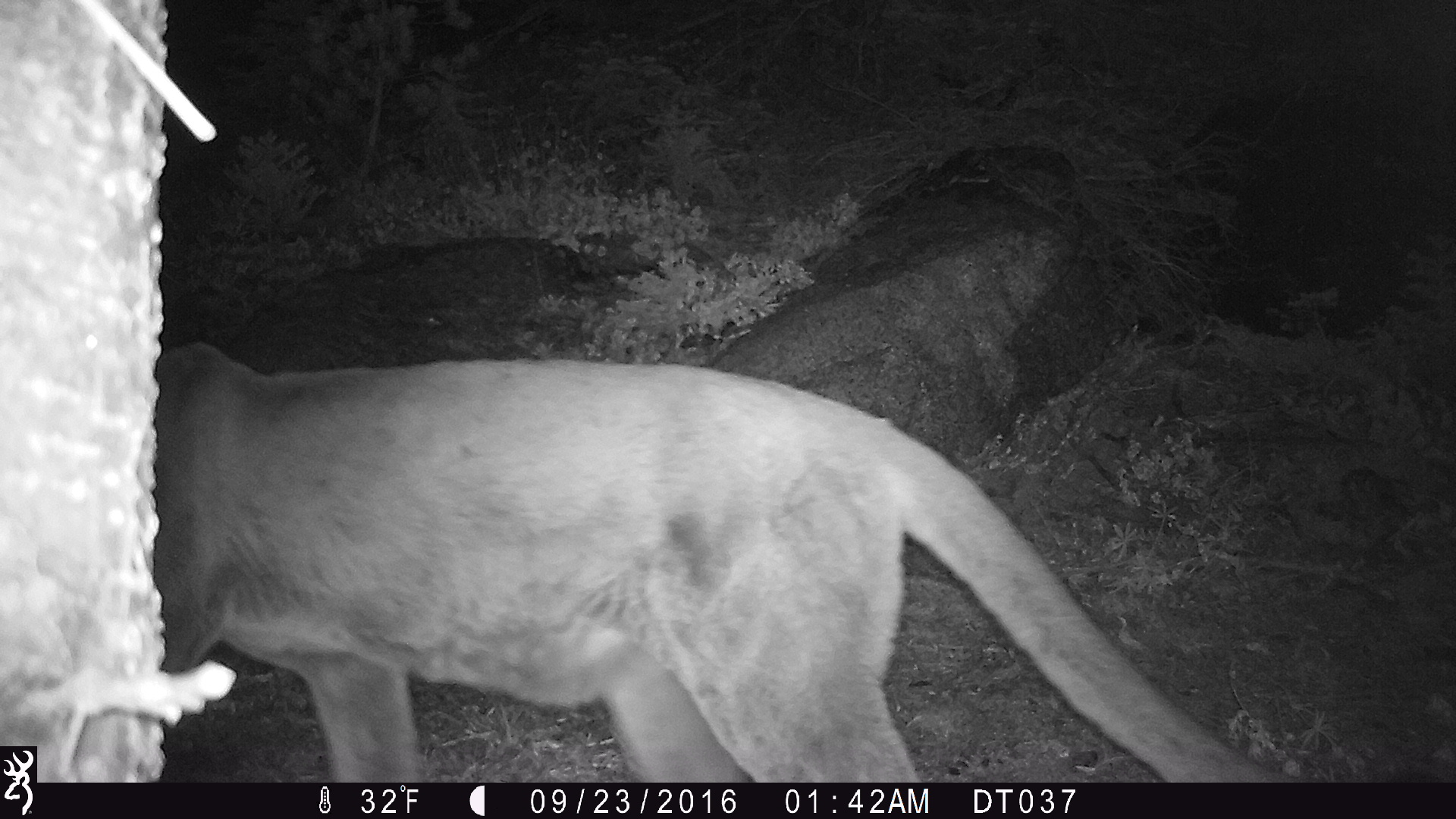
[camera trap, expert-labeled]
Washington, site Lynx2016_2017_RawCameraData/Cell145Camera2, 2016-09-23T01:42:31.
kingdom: Animalia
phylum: Chordata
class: Mammalia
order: Carnivora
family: Felidae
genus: Puma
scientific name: Puma concolor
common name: mountain lion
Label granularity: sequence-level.